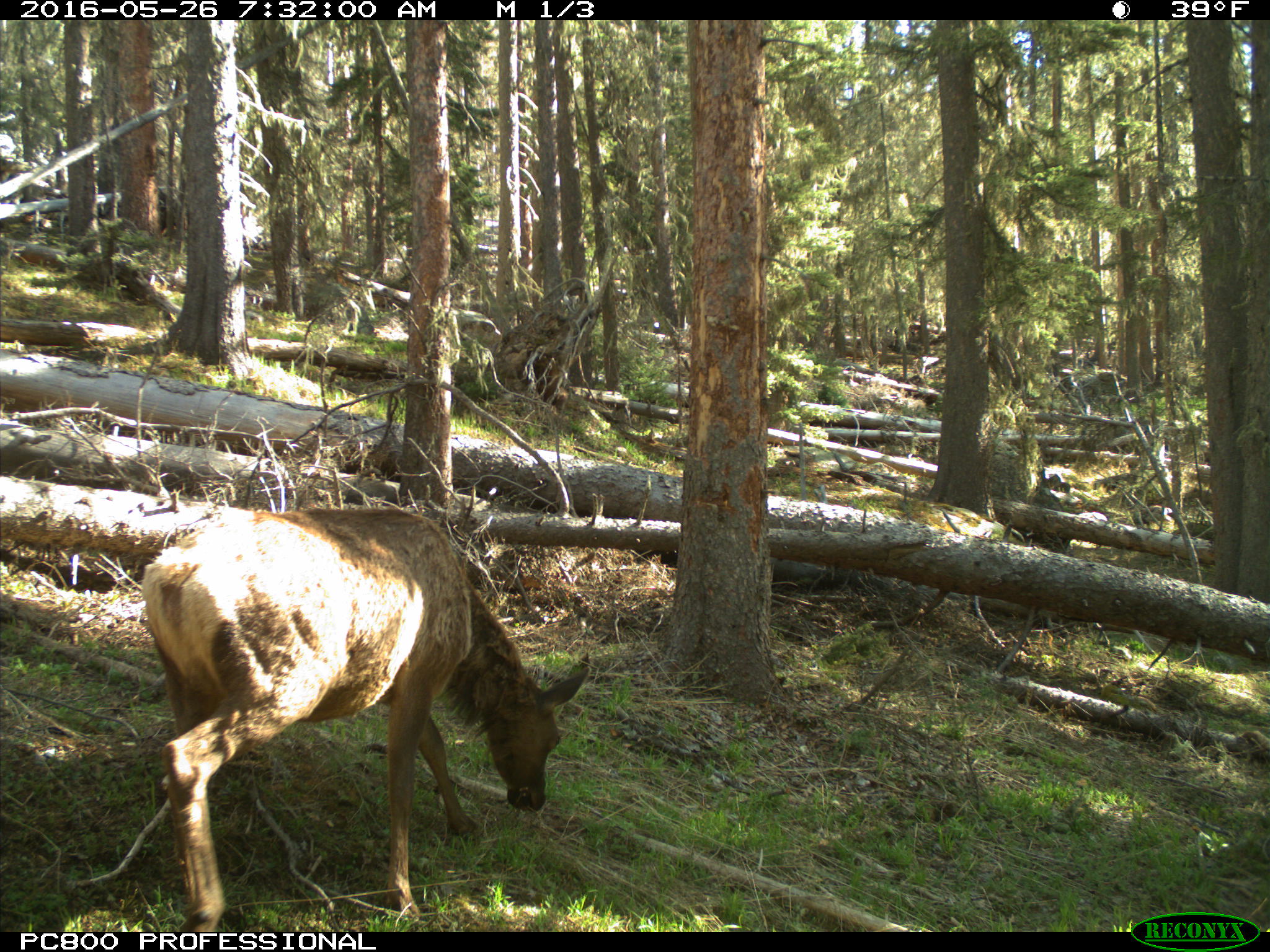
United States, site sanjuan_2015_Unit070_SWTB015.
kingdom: Animalia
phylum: Chordata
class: Mammalia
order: Artiodactyla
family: Cervidae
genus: Cervus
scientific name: Cervus elaphus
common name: red deer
Cervus elaphus (red deer).